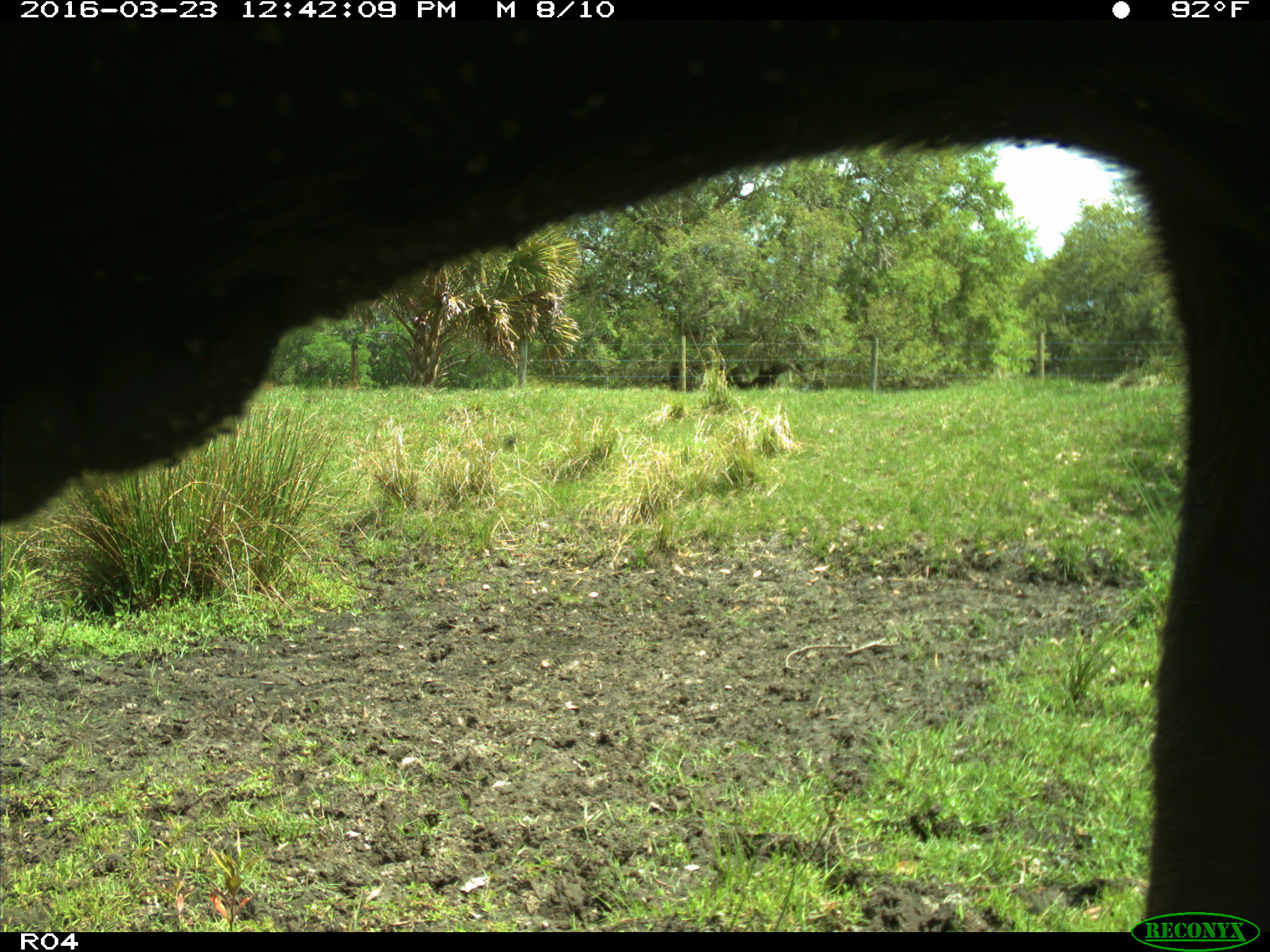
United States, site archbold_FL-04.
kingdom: Animalia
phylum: Chordata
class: Mammalia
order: Artiodactyla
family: Bovidae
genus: Bos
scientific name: Bos taurus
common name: domestic cow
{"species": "Bos taurus (domestic cow)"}